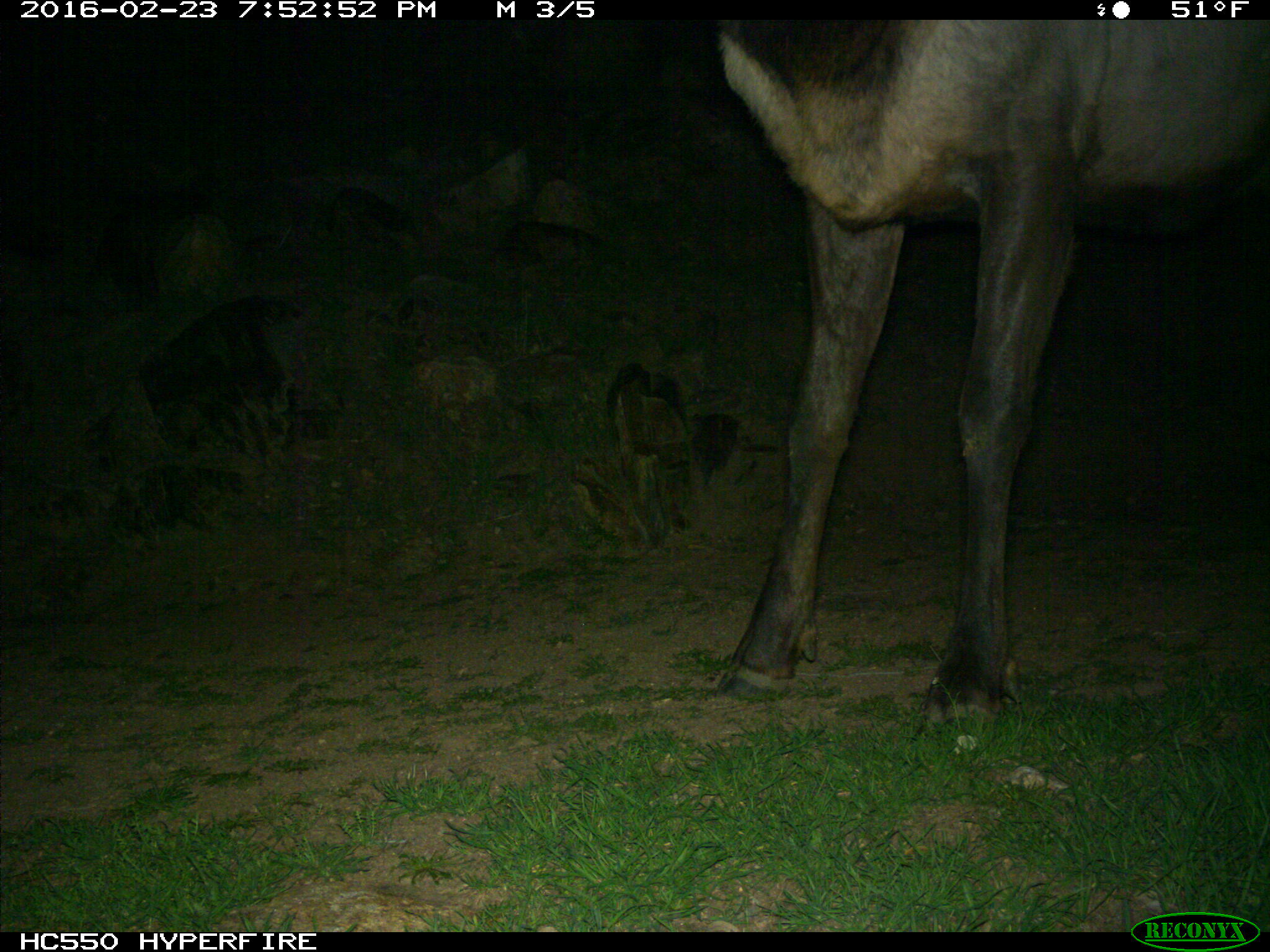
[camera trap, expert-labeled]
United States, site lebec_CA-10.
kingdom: Animalia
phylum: Chordata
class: Mammalia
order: Artiodactyla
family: Cervidae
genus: Cervus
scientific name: Cervus canadensis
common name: elk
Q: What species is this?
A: Cervus canadensis (elk).